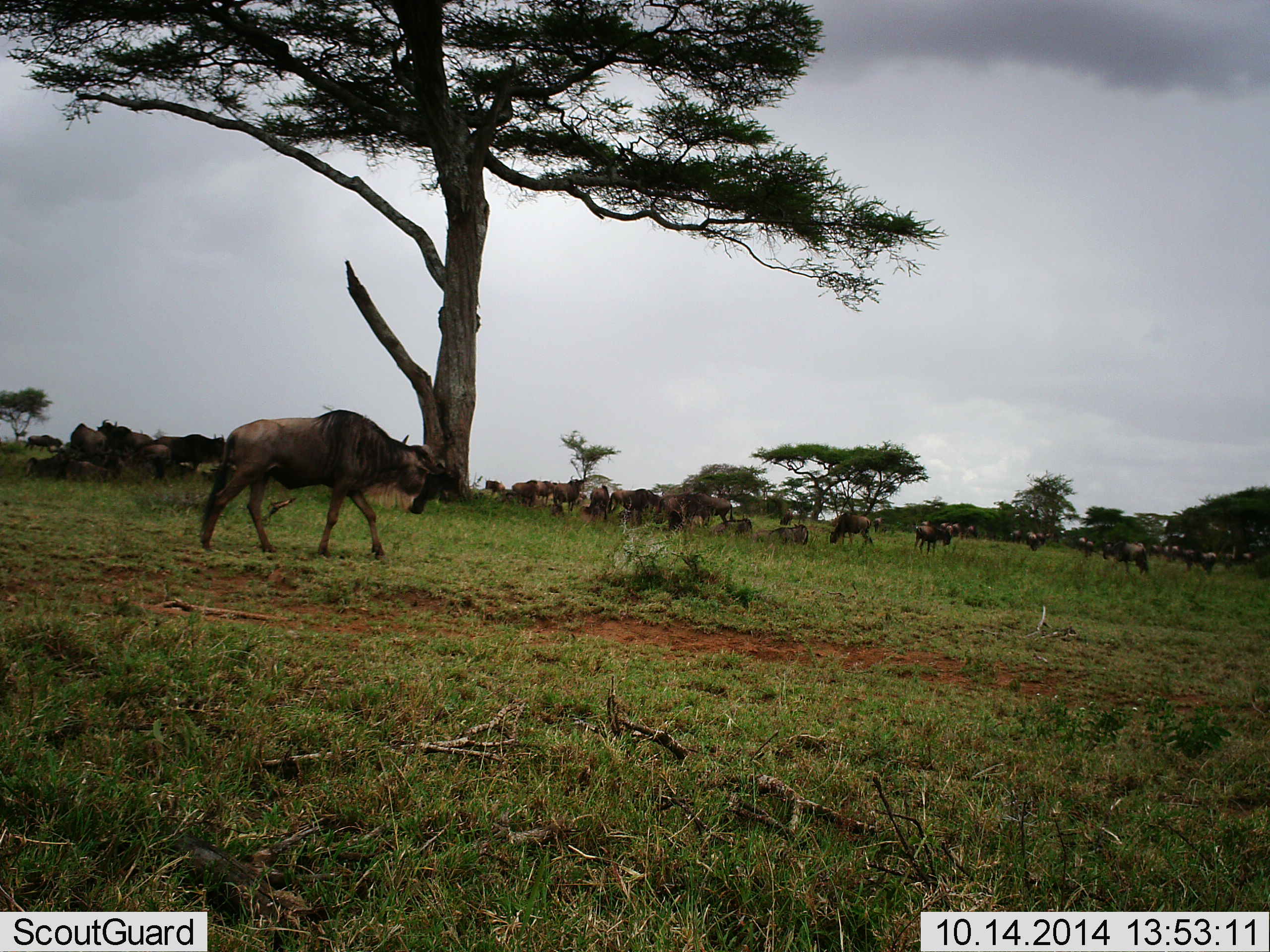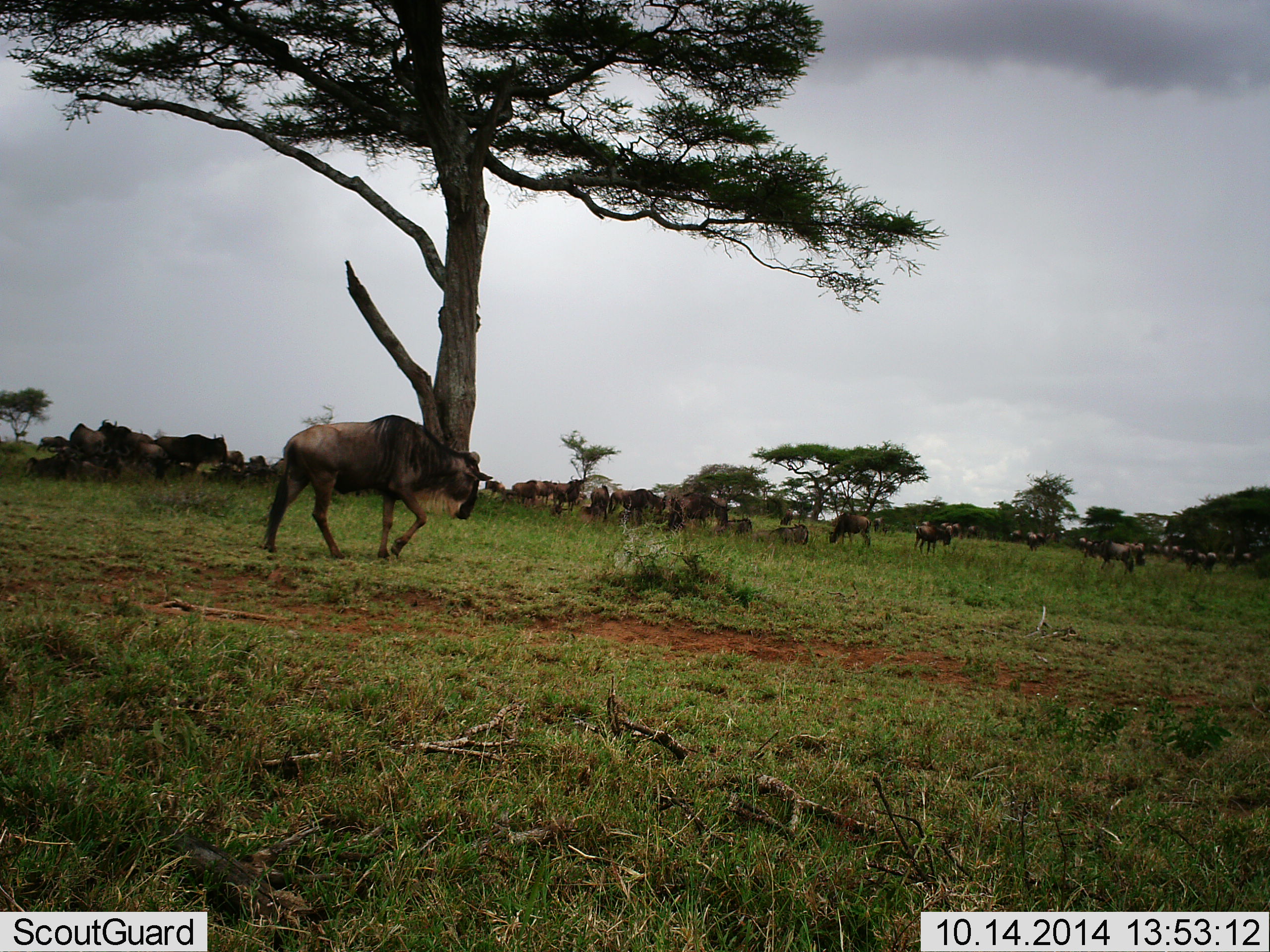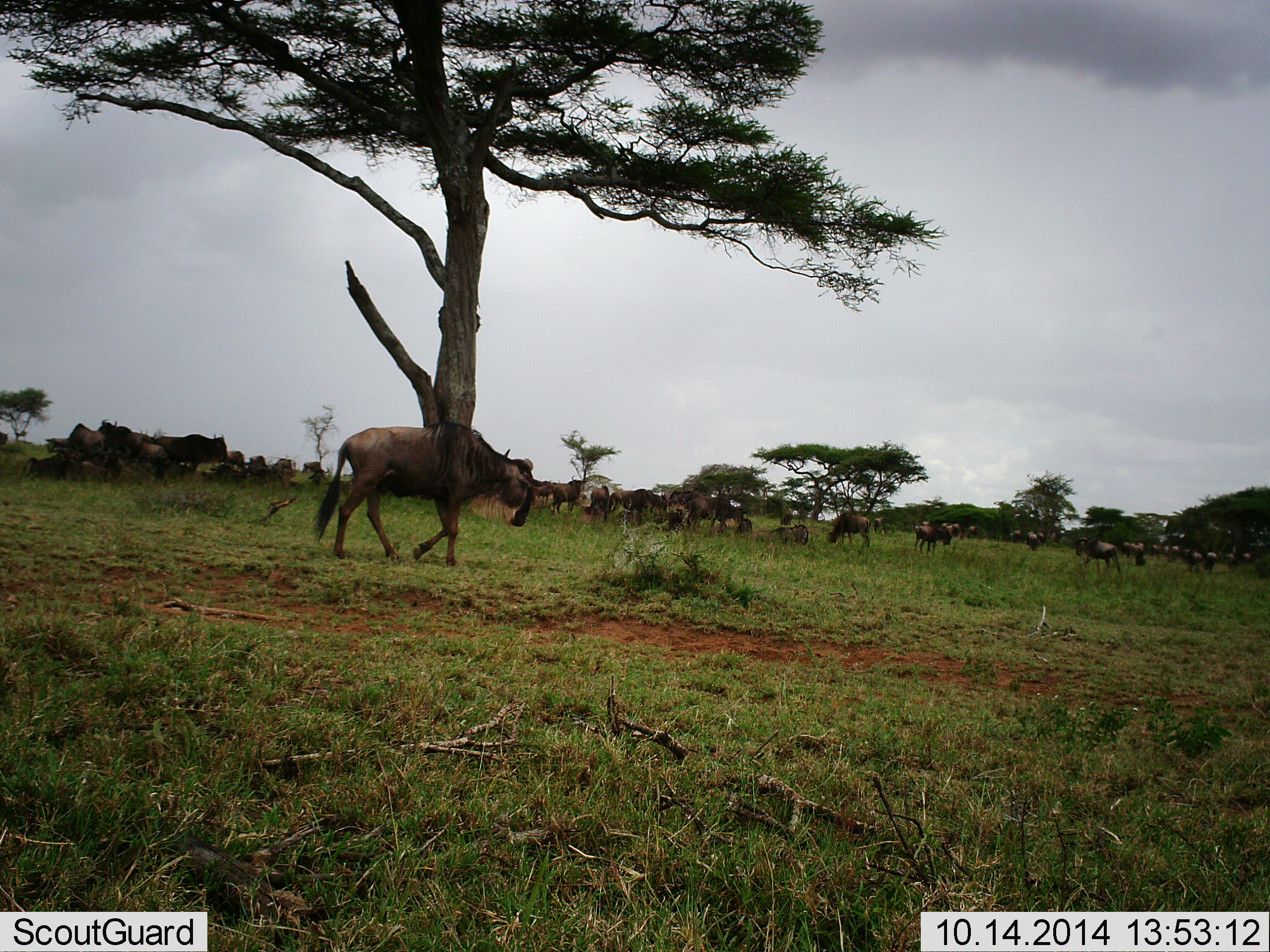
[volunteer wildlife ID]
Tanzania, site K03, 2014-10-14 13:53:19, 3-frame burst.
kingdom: Animalia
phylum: Chordata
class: Mammalia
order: Artiodactyla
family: Bovidae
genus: Connochaetes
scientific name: Connochaetes taurinus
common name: blue wildebeest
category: wildebeest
Wildebeest (blue wildebeest) (Connochaetes taurinus), count 11-50. Behavior (volunteer vote fractions): standing 50%, resting 30%, moving 70%, interacting 10%. Young present (vote fraction): 0%. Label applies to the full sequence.